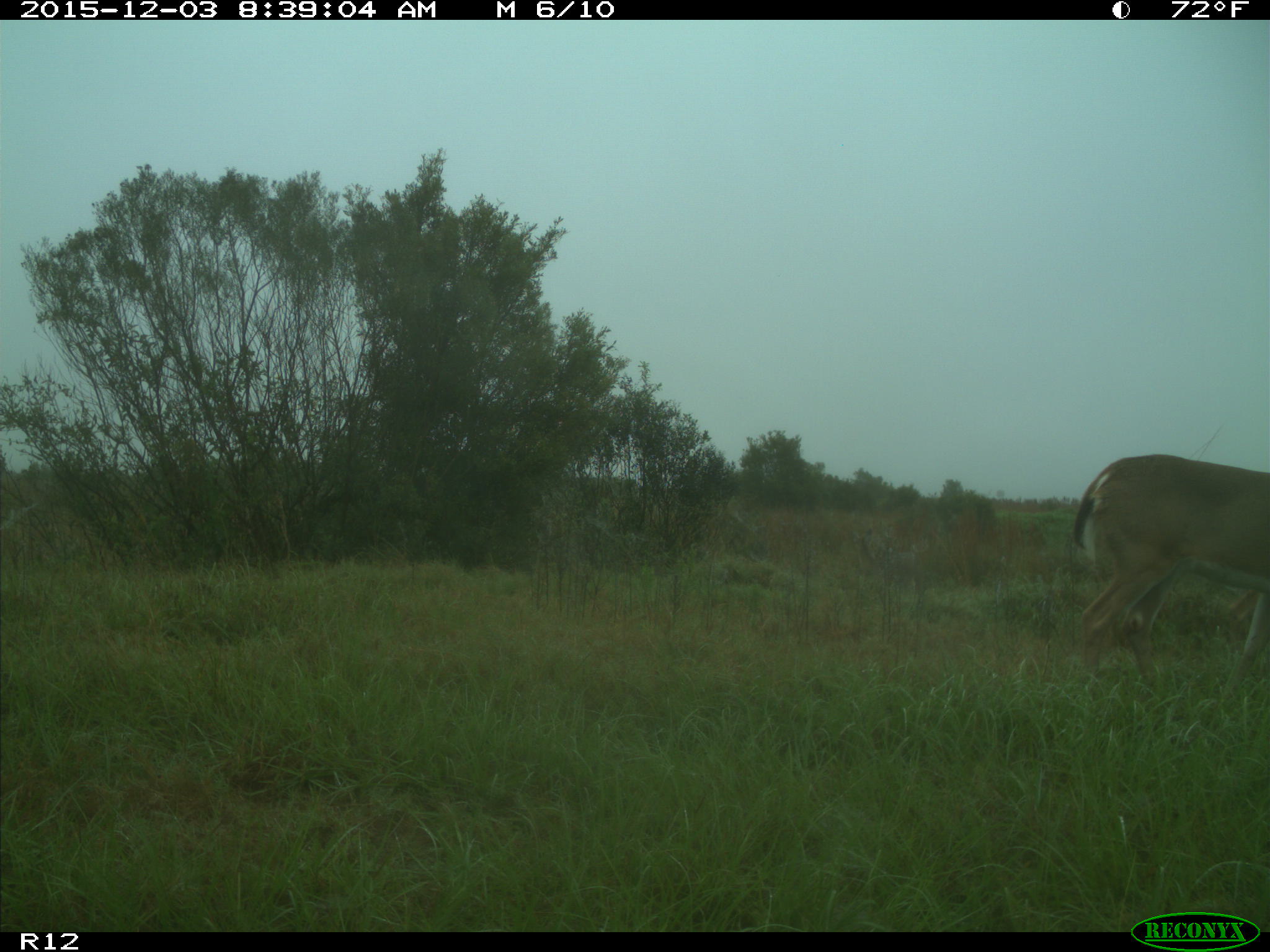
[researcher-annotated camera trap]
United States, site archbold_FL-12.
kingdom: Animalia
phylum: Chordata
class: Mammalia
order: Artiodactyla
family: Cervidae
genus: Odocoileus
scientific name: Odocoileus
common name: deer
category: unidentified deer